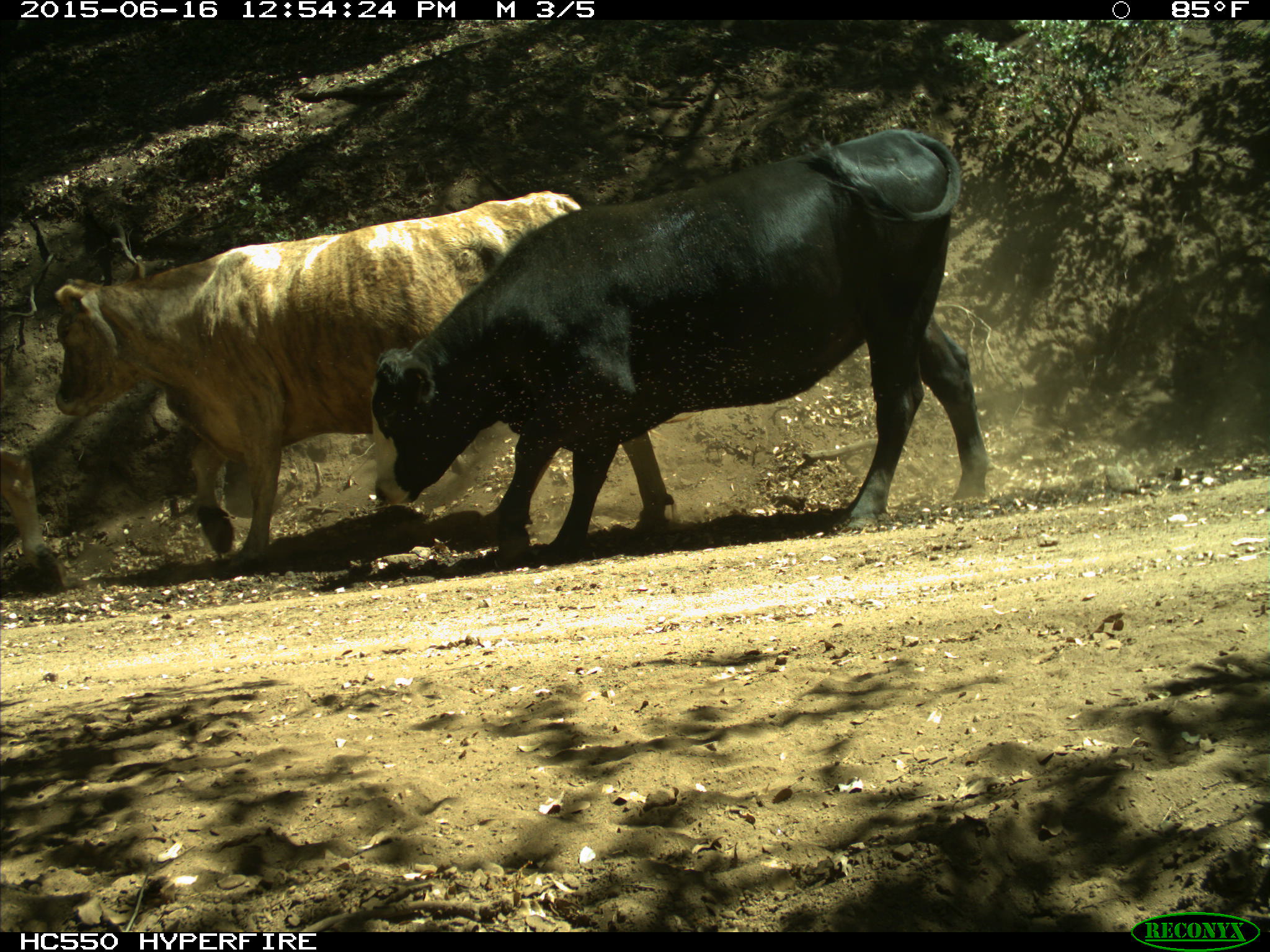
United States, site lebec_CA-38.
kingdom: Animalia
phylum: Chordata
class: Mammalia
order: Artiodactyla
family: Bovidae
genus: Bos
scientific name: Bos taurus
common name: domestic cow